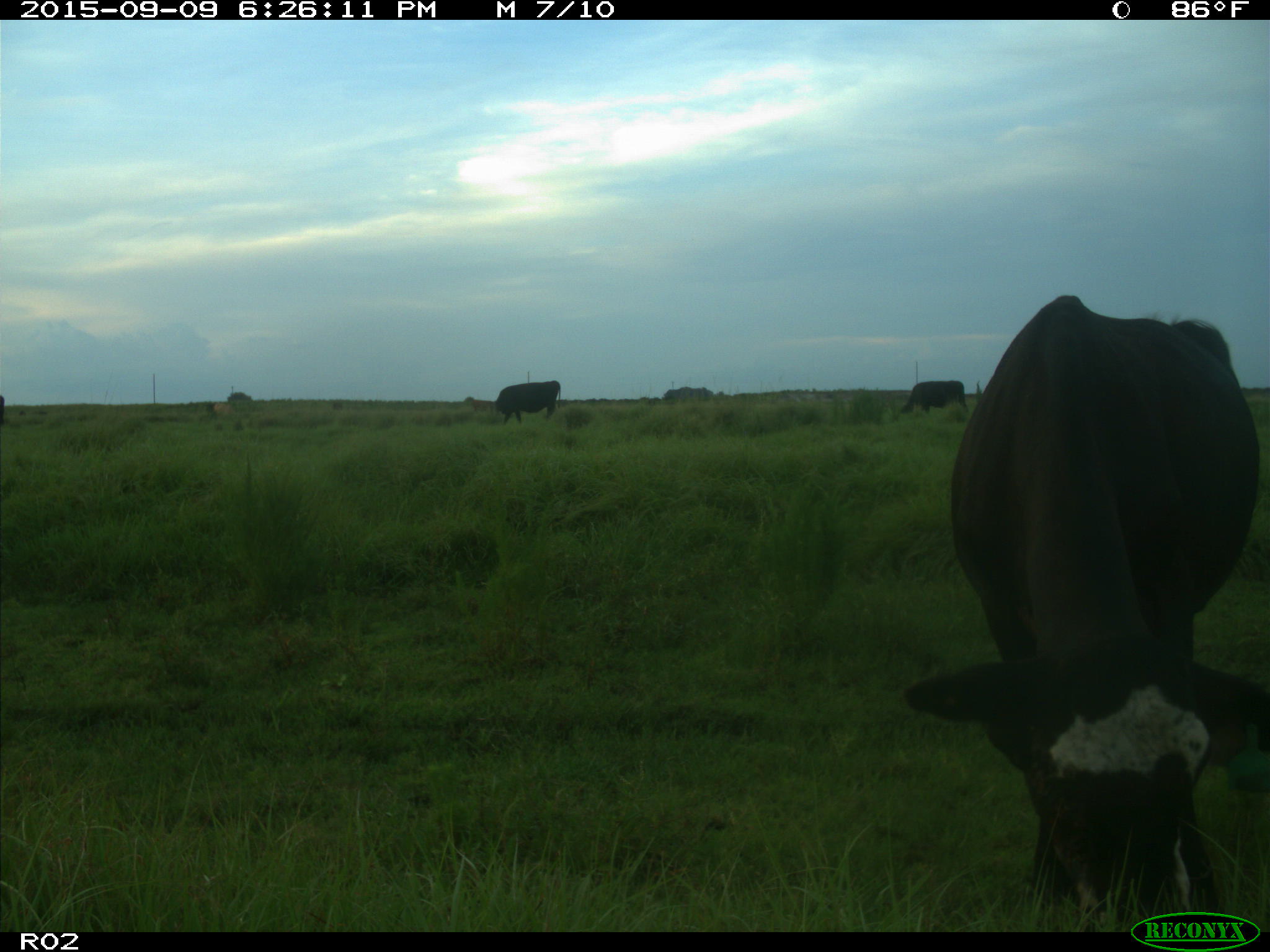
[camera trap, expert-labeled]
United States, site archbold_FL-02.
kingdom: Animalia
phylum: Chordata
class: Mammalia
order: Artiodactyla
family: Bovidae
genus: Bos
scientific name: Bos taurus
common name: domestic cow